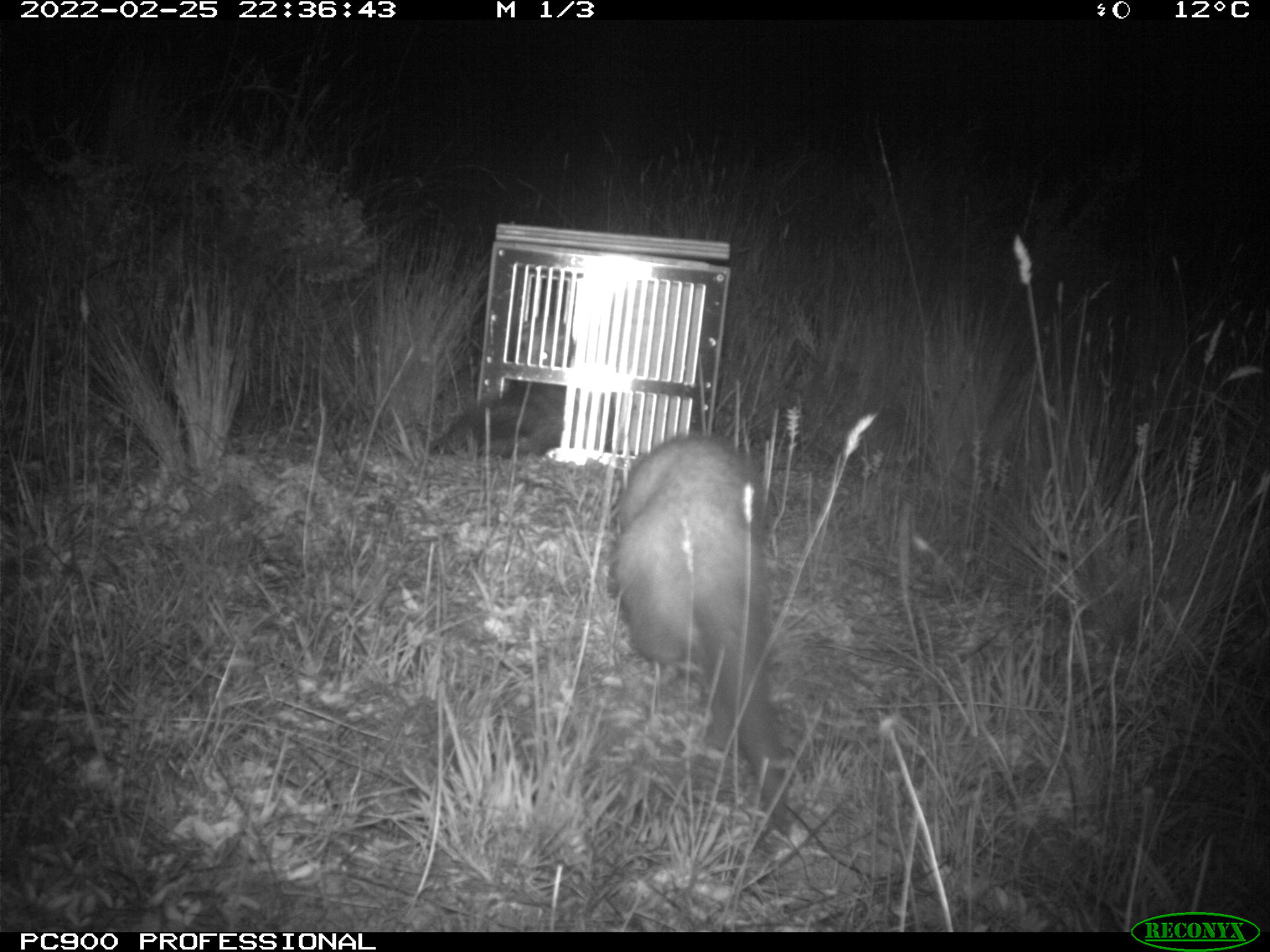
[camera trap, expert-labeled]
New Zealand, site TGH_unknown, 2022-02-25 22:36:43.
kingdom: Animalia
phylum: Chordata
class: Mammalia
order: Carnivora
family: Mustelidae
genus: Mustela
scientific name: Mustela furo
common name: ferret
Ferret (Mustela furo).